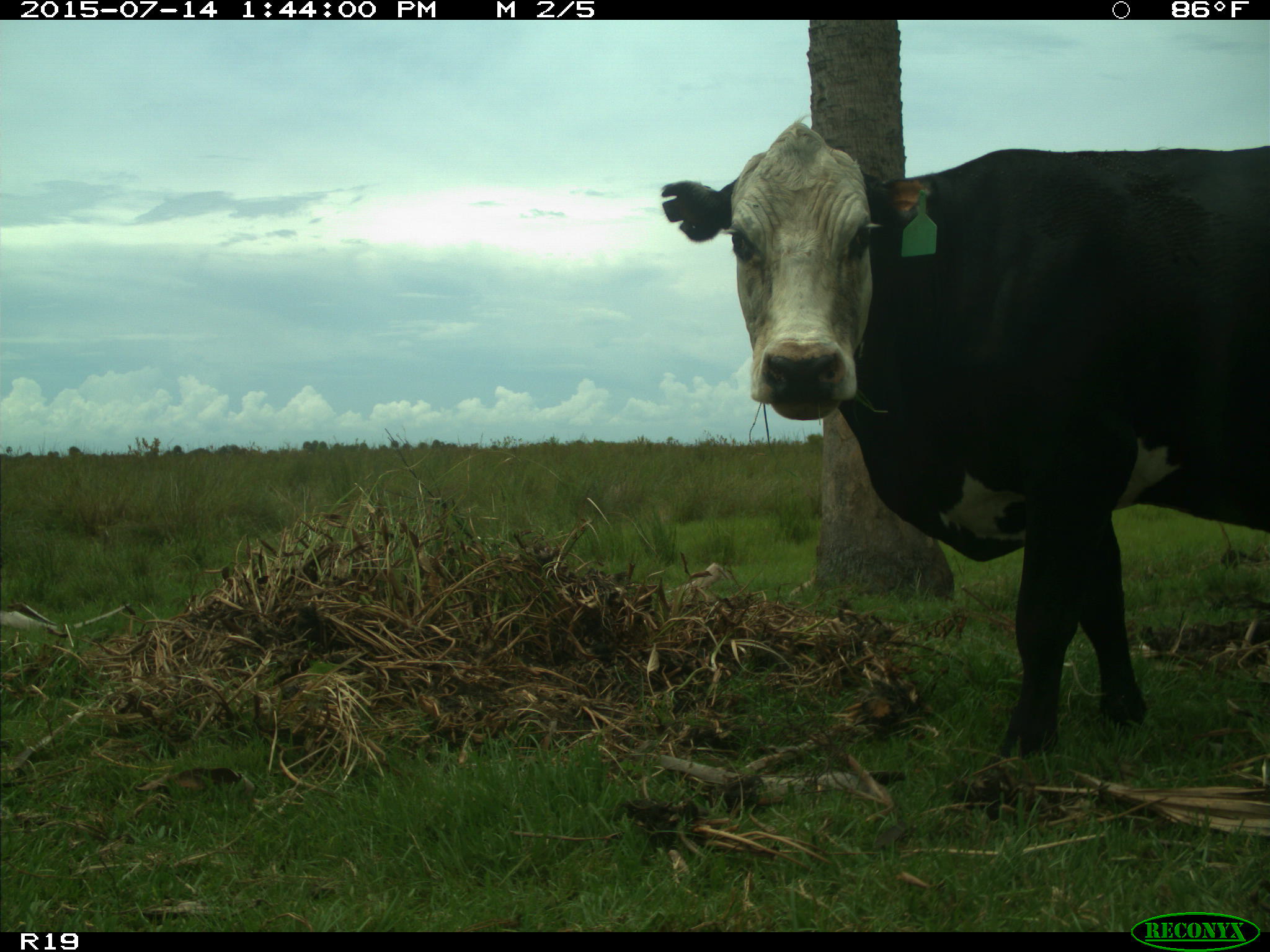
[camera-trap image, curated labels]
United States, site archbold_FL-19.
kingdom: Animalia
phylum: Chordata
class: Mammalia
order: Artiodactyla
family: Bovidae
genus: Bos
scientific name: Bos taurus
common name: domestic cow